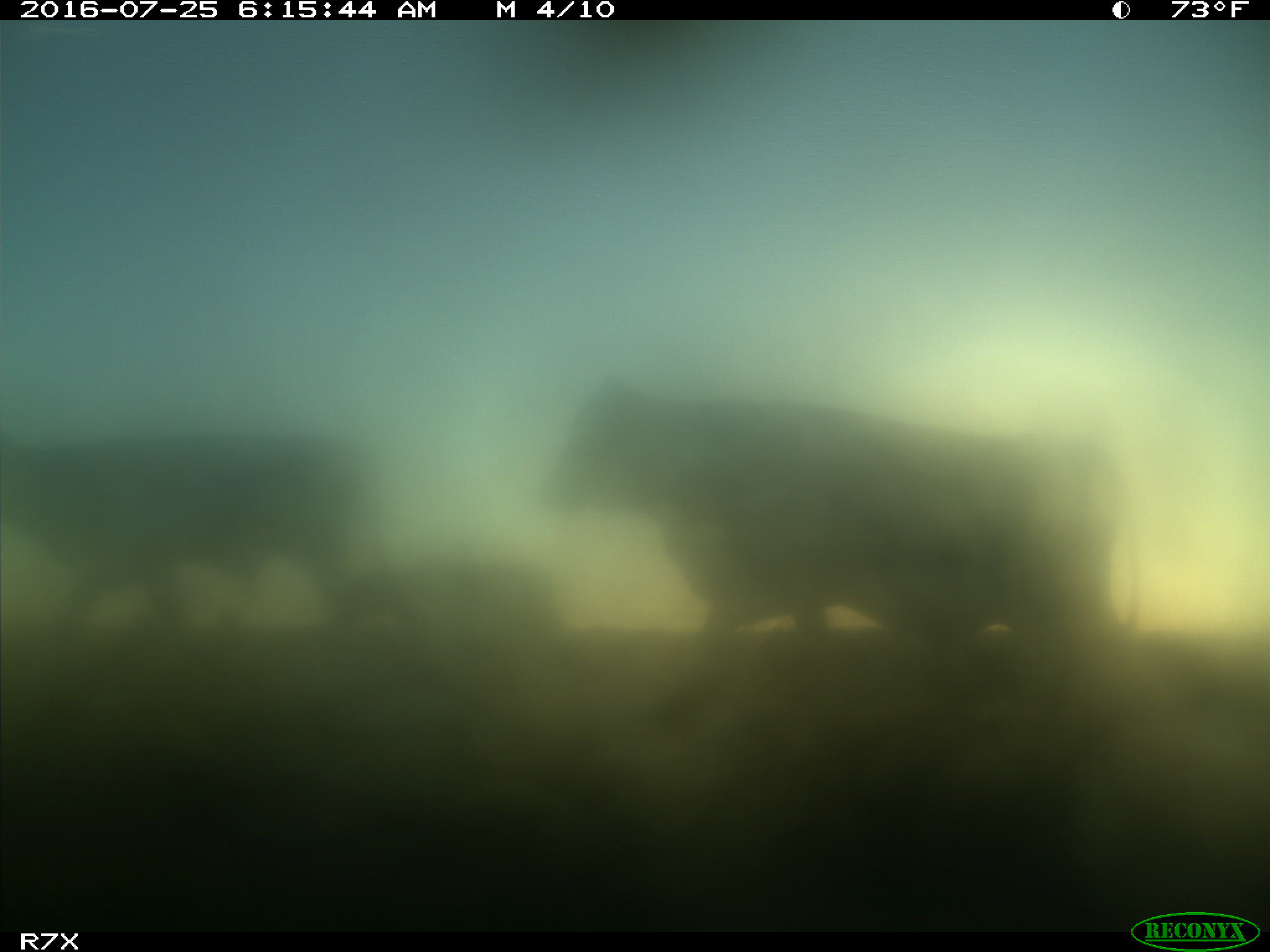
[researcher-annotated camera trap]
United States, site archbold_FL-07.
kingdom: Animalia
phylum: Chordata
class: Mammalia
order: Artiodactyla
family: Bovidae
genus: Bos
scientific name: Bos taurus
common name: domestic cow